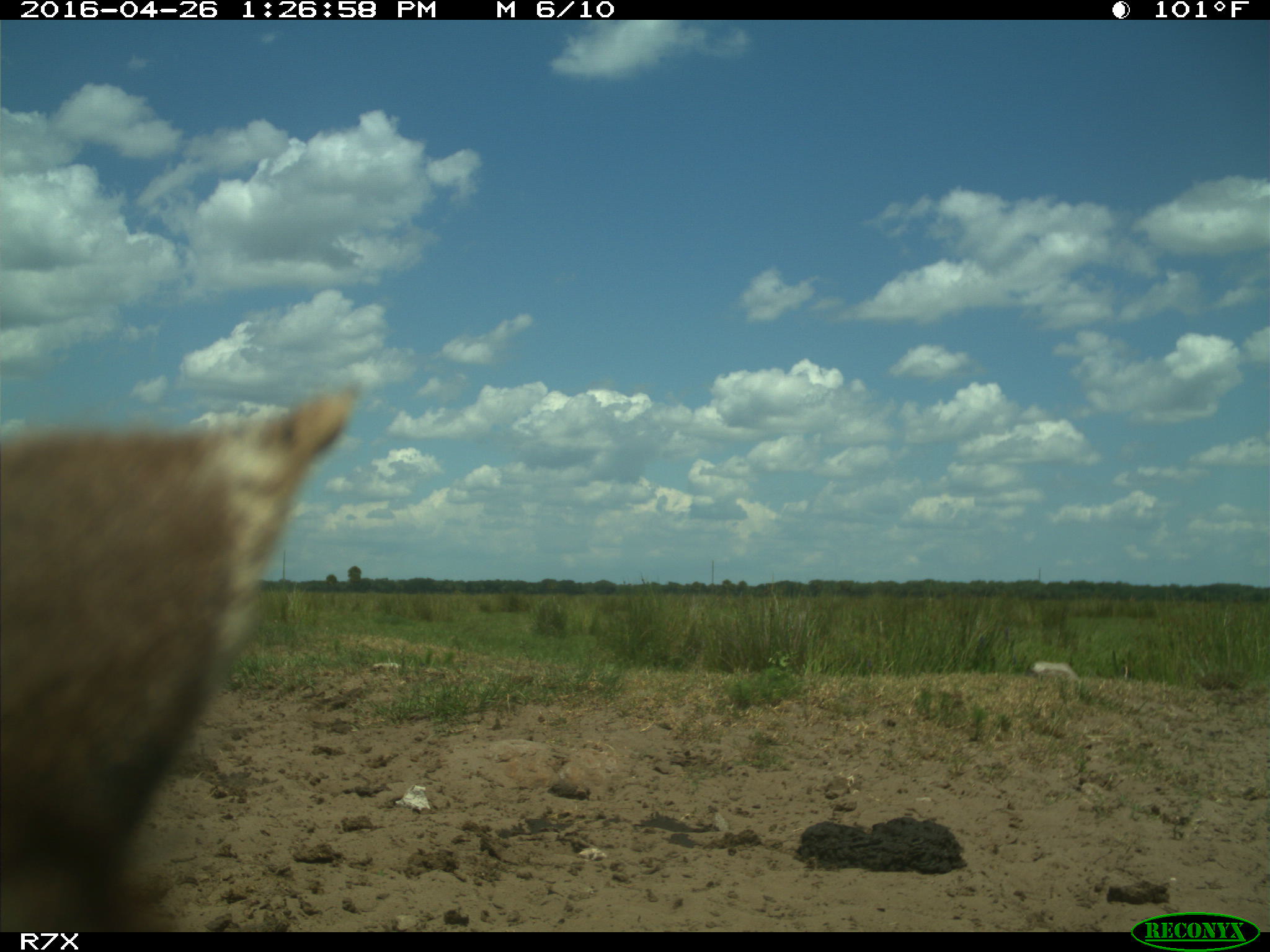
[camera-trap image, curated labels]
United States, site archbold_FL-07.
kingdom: Animalia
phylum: Chordata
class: Mammalia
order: Artiodactyla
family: Bovidae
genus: Bos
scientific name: Bos taurus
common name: domestic cow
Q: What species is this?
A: Bos taurus (domestic cow).